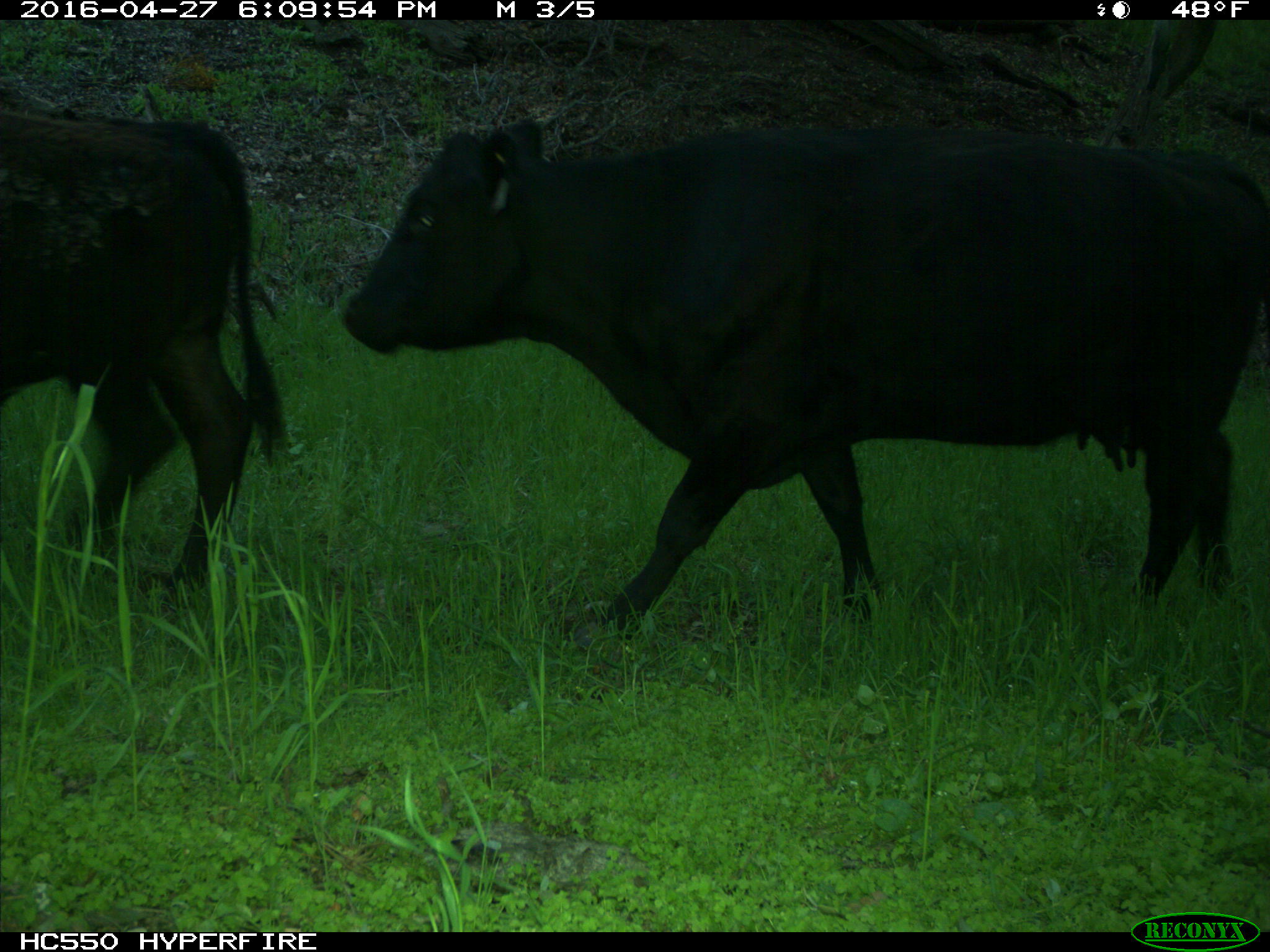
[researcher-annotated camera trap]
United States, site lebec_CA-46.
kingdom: Animalia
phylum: Chordata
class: Mammalia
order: Artiodactyla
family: Bovidae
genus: Bos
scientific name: Bos taurus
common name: domestic cow